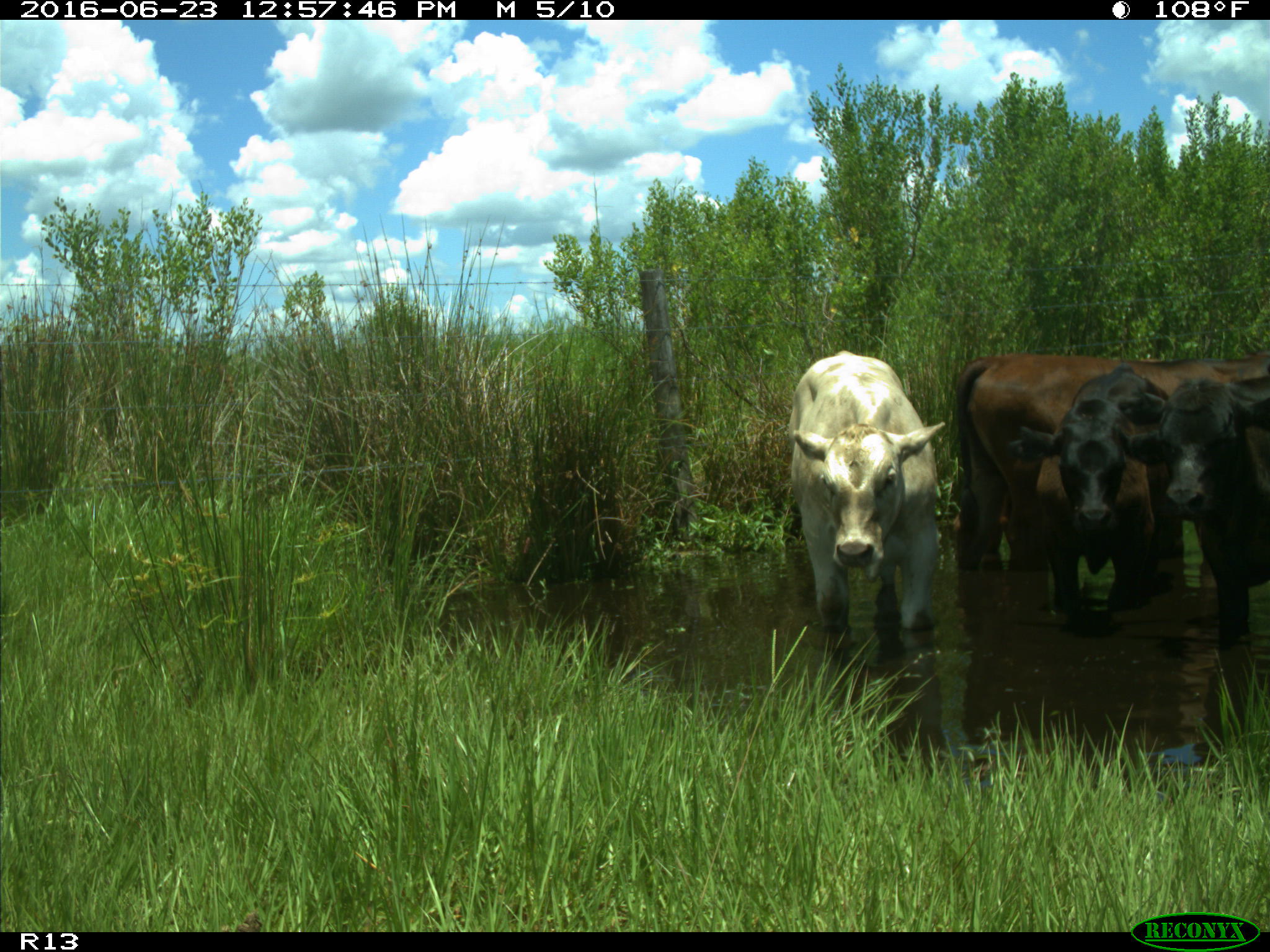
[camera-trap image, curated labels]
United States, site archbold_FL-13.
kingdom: Animalia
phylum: Chordata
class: Mammalia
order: Artiodactyla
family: Bovidae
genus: Bos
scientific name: Bos taurus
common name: domestic cow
Bos taurus (domestic cow).